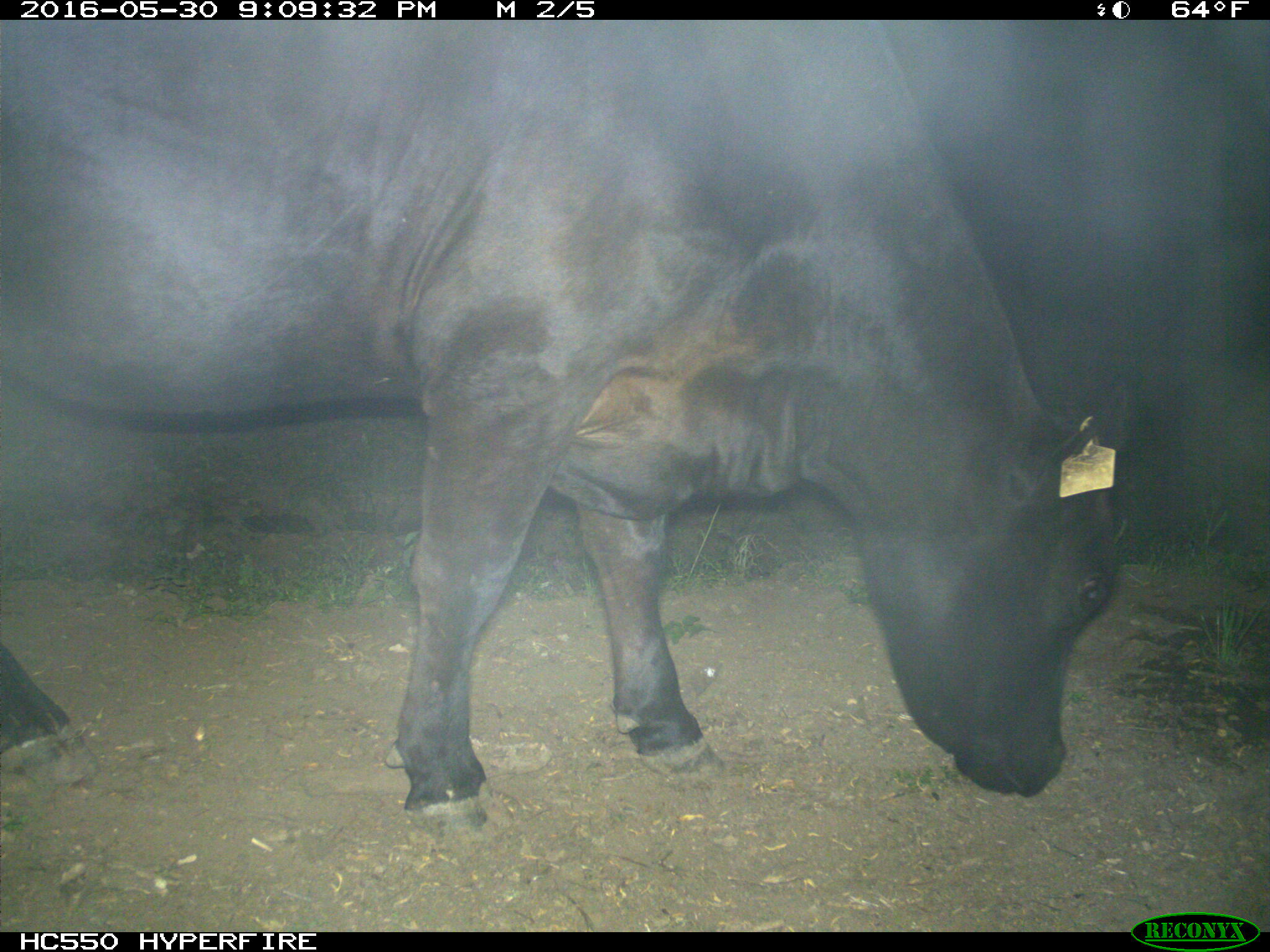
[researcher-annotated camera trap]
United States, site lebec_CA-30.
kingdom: Animalia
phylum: Chordata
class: Mammalia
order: Artiodactyla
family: Bovidae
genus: Bos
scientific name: Bos taurus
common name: domestic cow